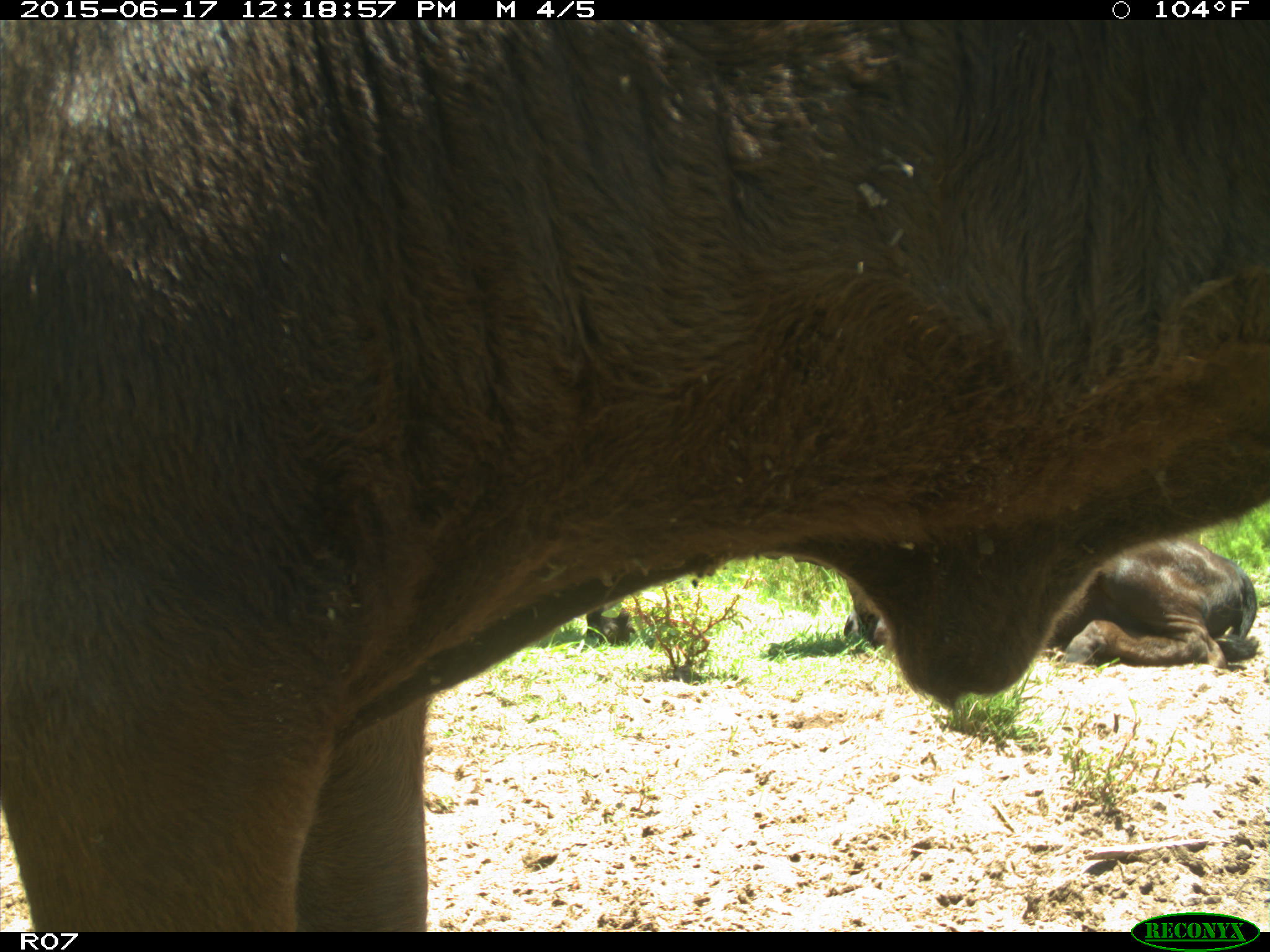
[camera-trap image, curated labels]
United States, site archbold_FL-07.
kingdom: Animalia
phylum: Chordata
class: Mammalia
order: Artiodactyla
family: Bovidae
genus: Bos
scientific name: Bos taurus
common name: domestic cow